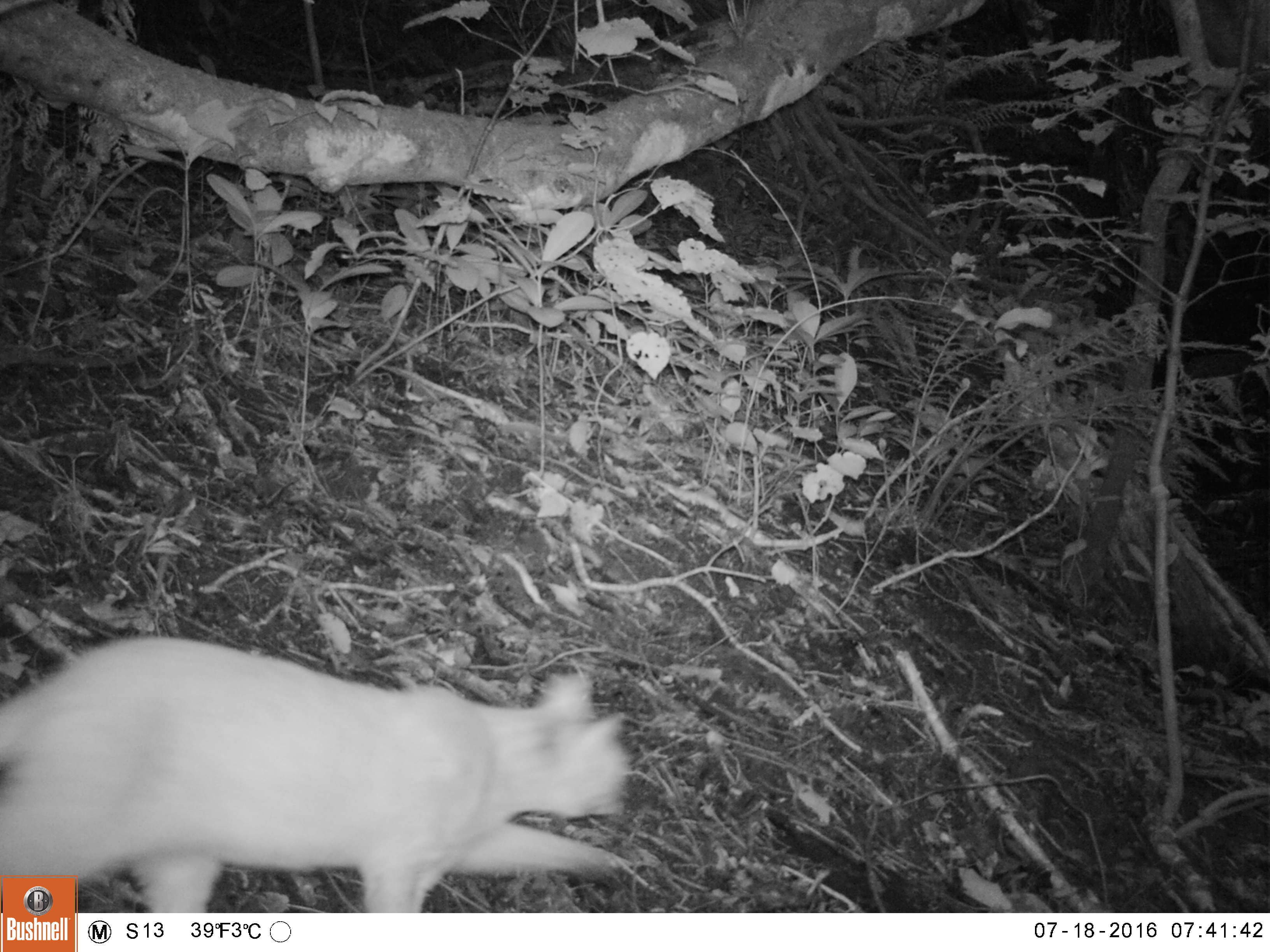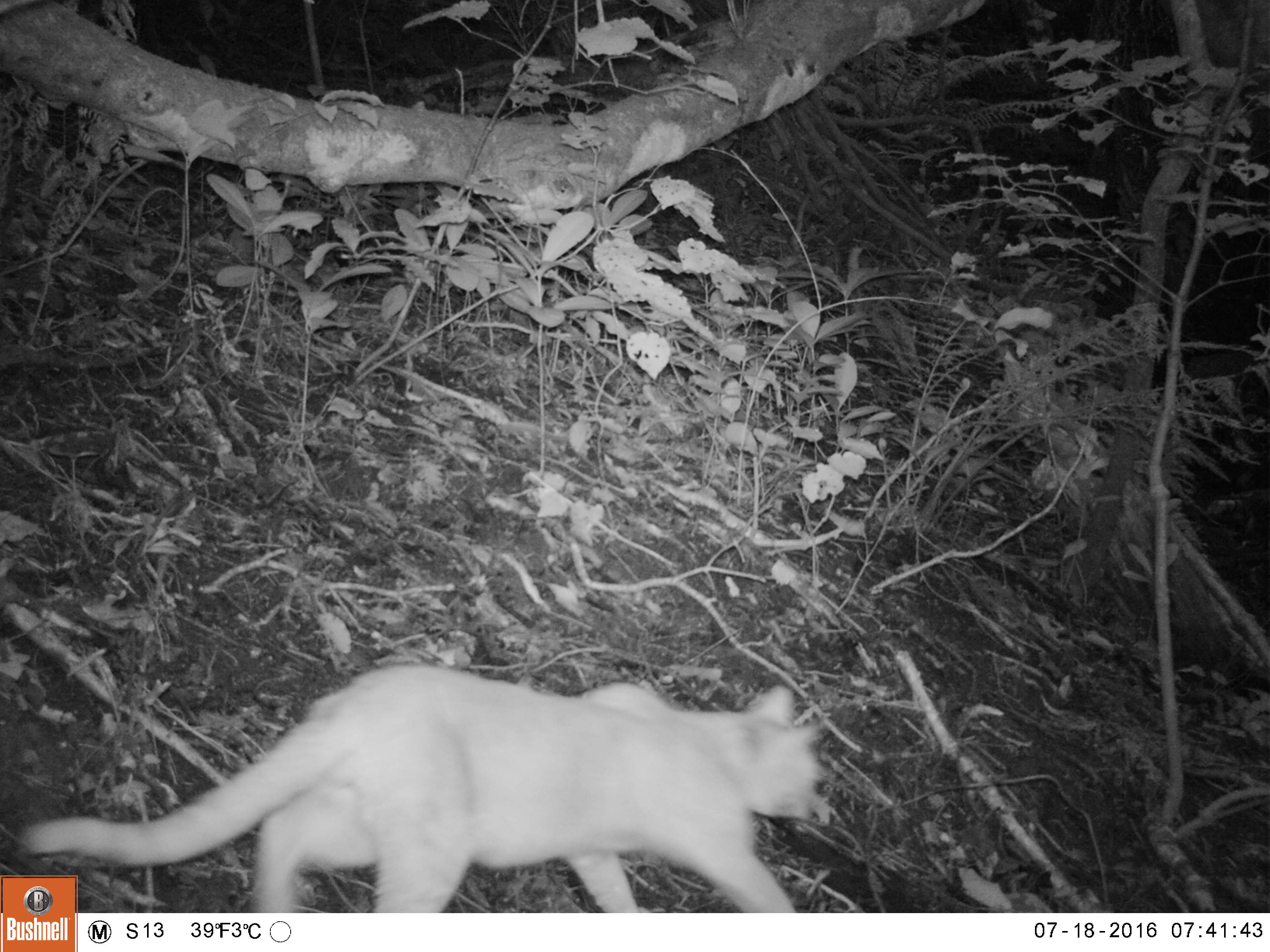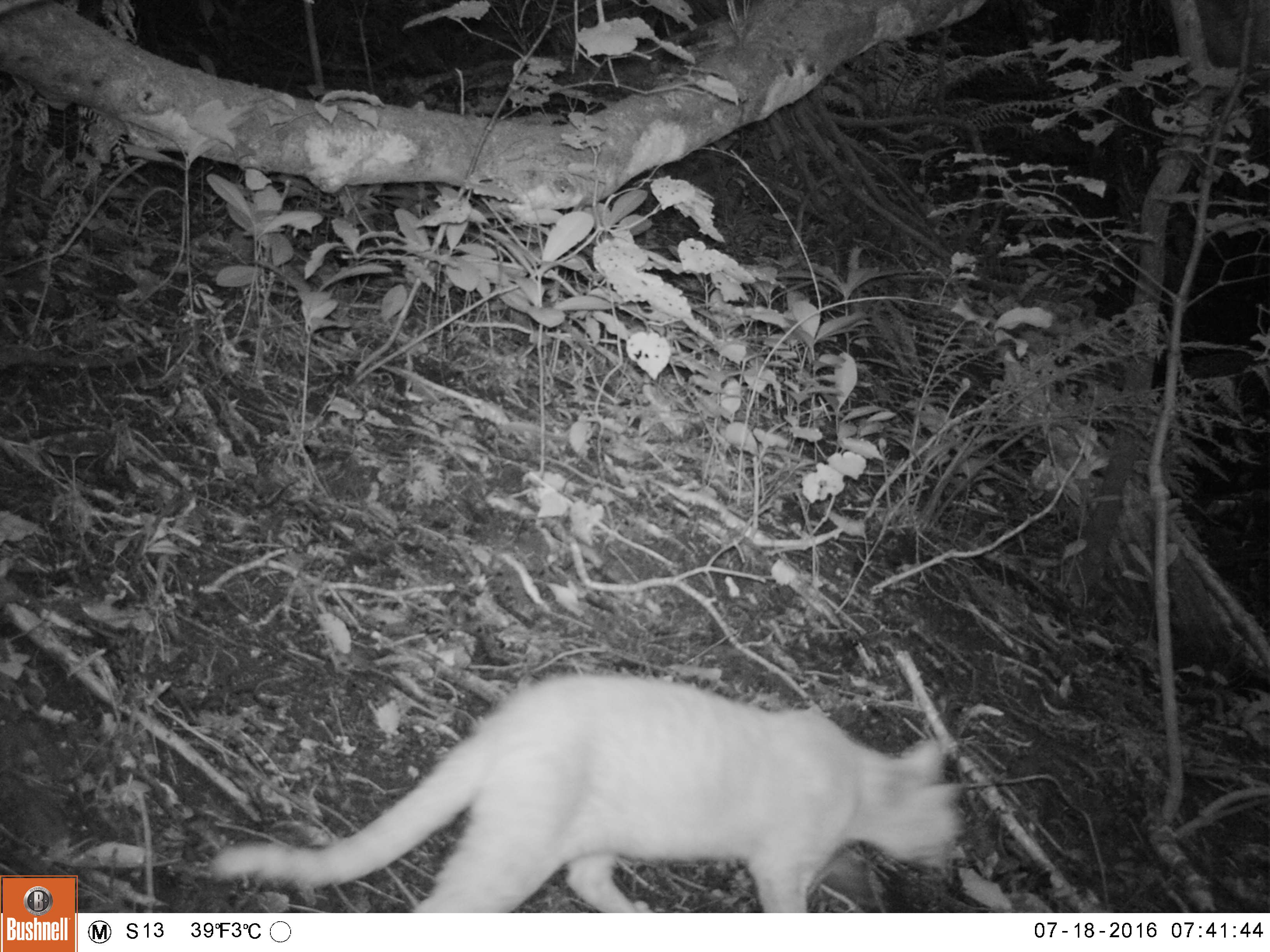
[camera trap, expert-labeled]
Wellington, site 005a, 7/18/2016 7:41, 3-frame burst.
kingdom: Animalia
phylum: Chordata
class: Mammalia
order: Carnivora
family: Felidae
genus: Felis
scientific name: Felis catus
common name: cat